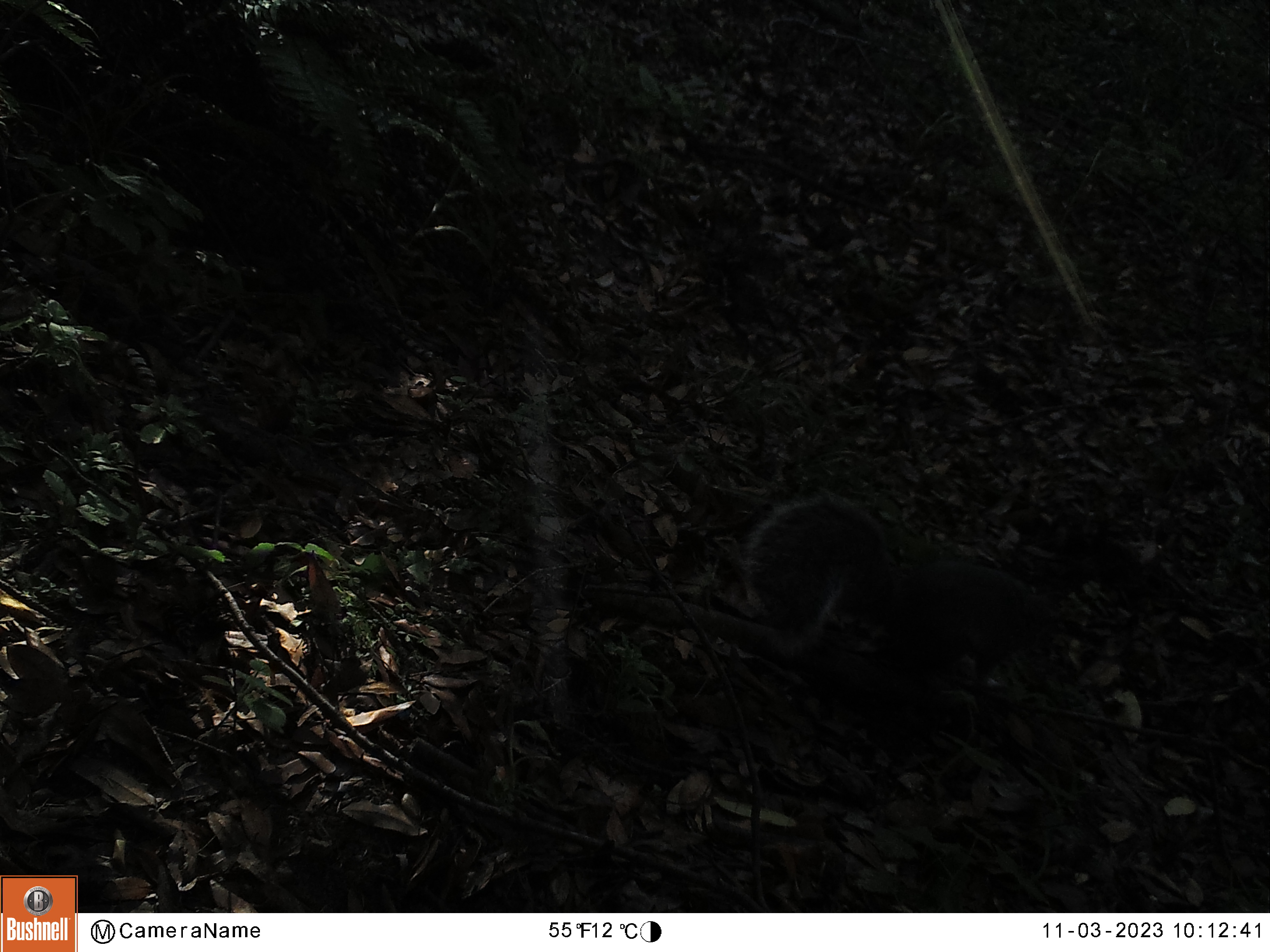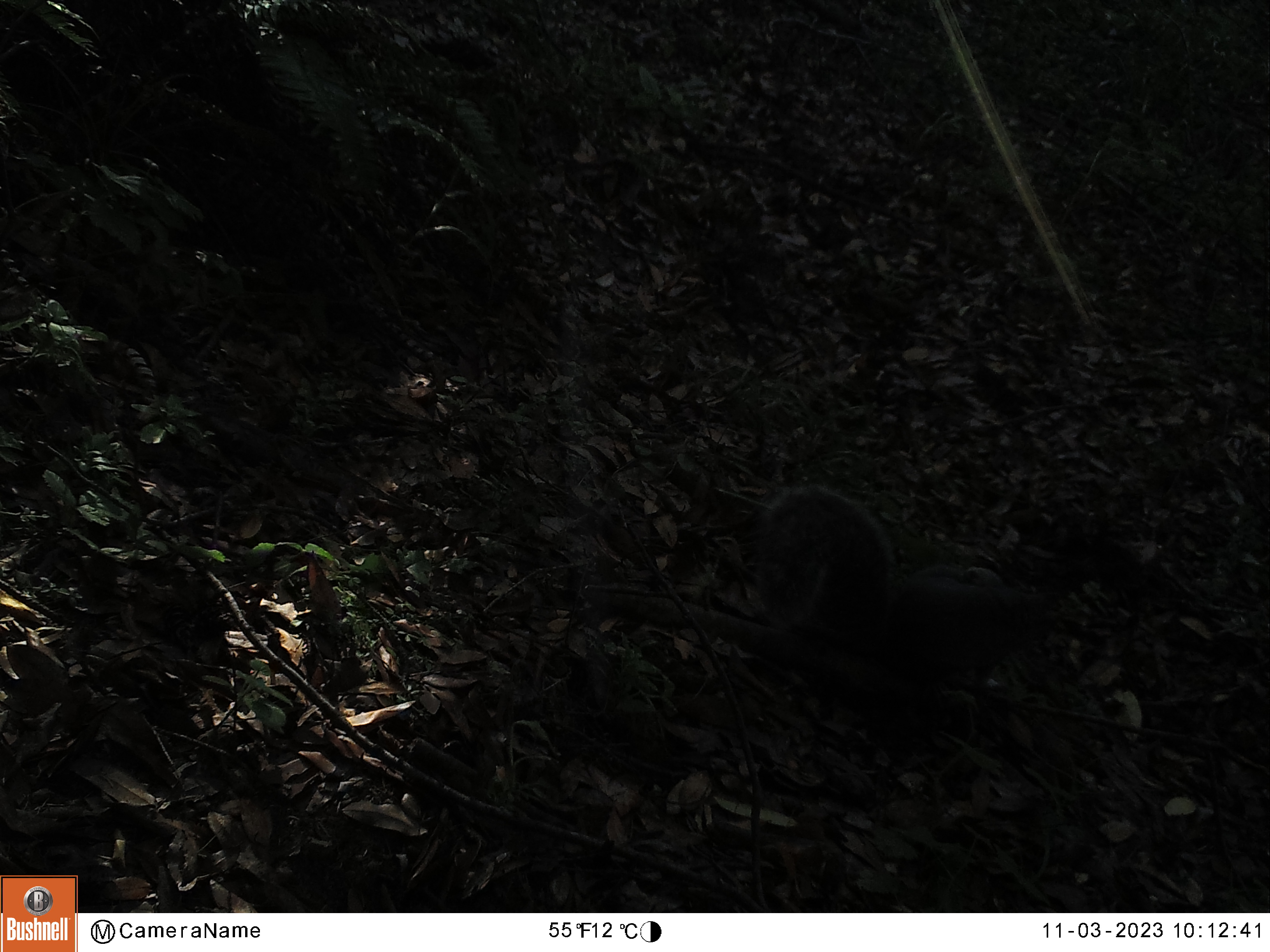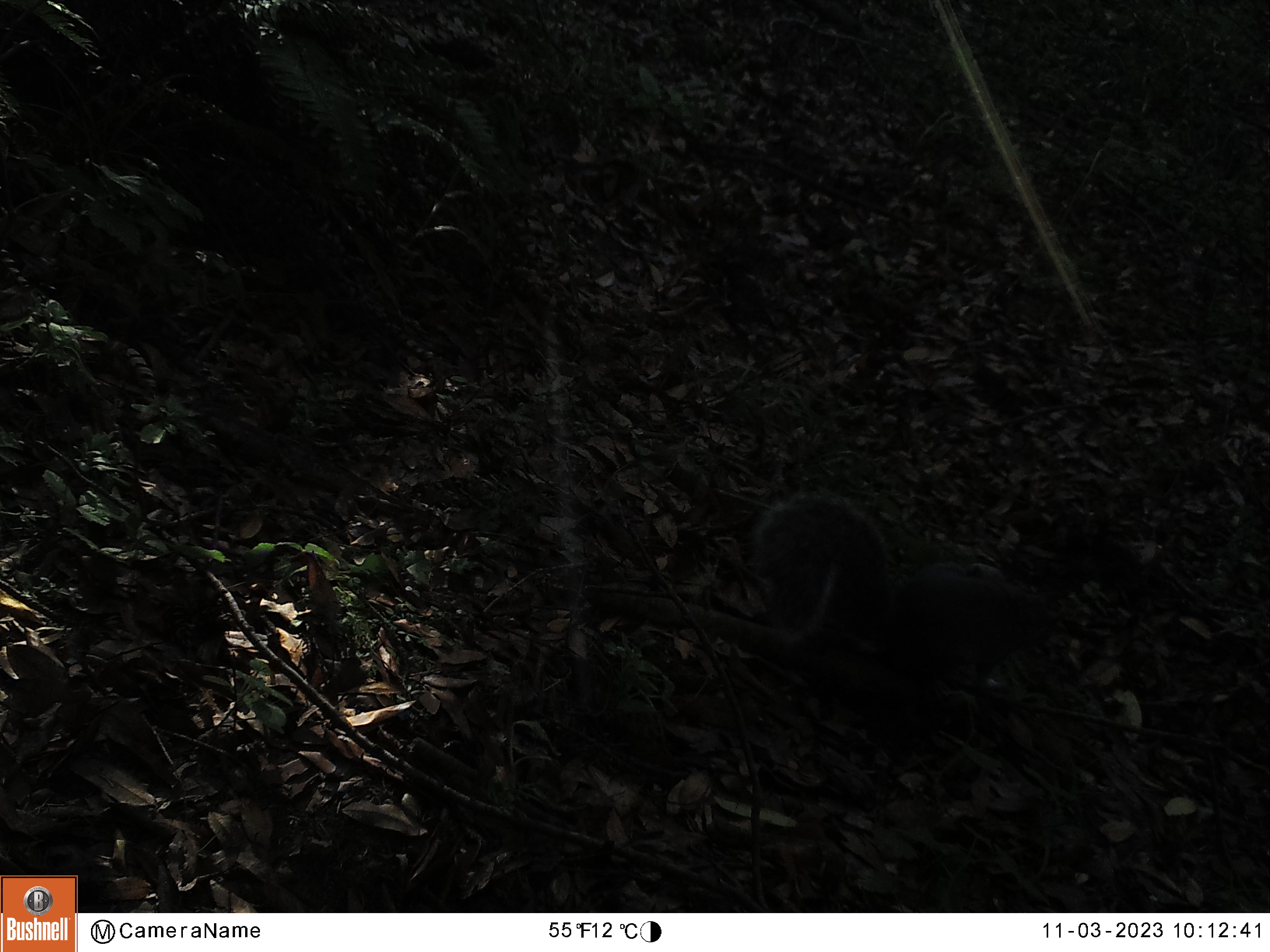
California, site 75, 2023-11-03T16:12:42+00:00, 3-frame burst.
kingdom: Animalia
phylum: Chordata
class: Mammalia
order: Rodentia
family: Sciuridae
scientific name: Sciuridae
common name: squirrel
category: unknown squirrel